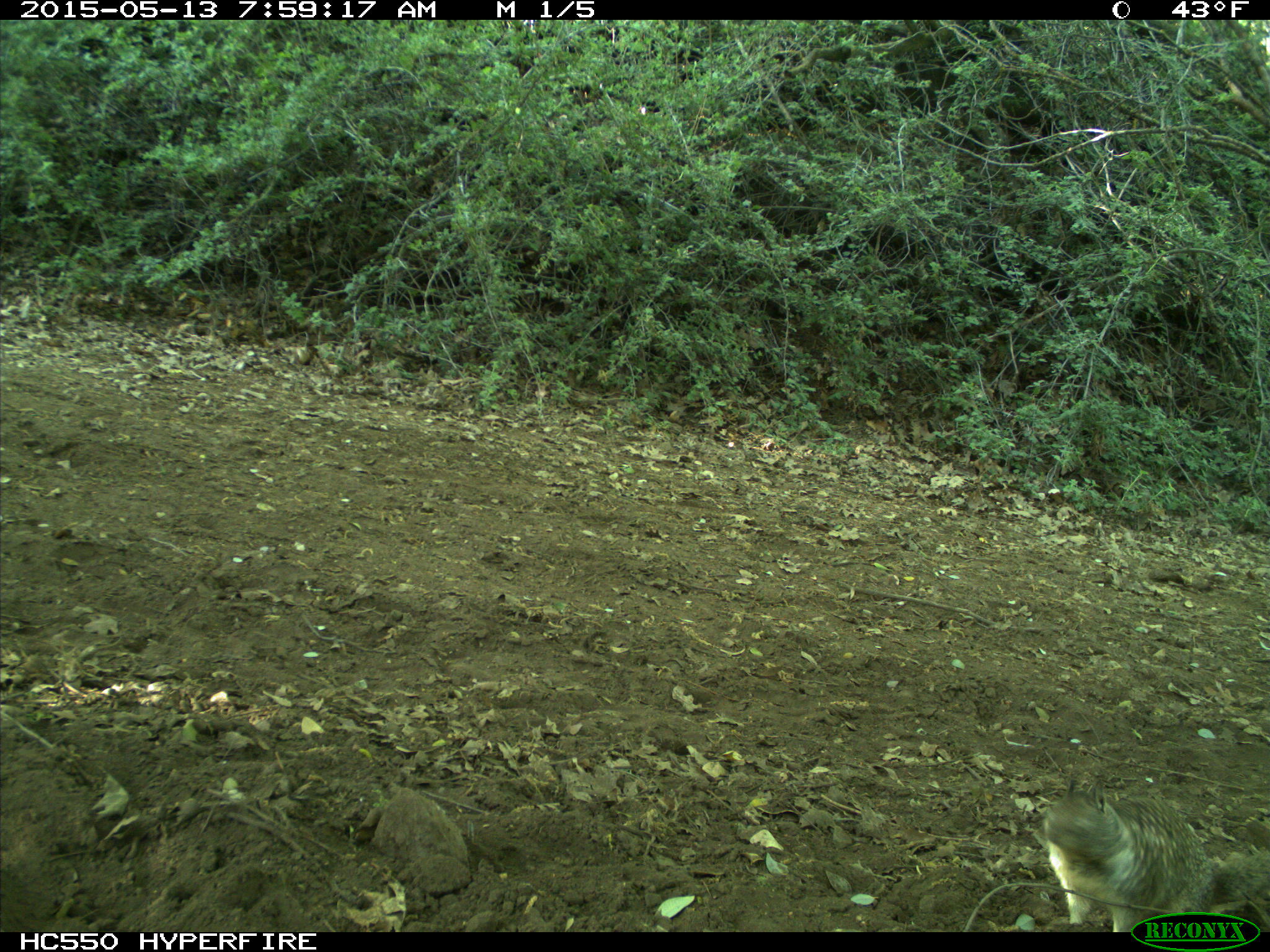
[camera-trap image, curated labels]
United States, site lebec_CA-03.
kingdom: Animalia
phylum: Chordata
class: Mammalia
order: Rodentia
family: Sciuridae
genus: Otospermophilus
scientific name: Otospermophilus beecheyi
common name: california ground squirrel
Otospermophilus beecheyi (california ground squirrel).